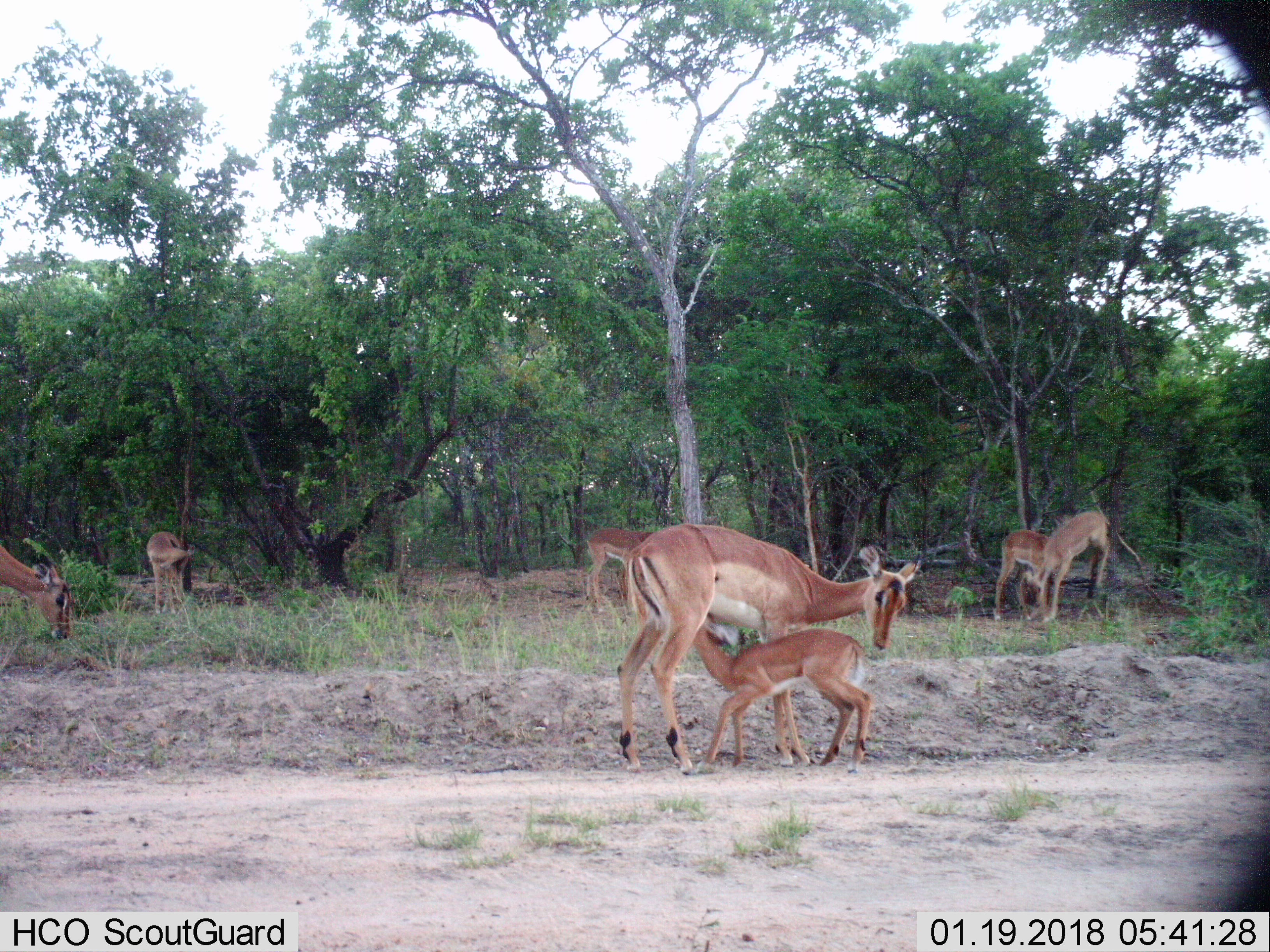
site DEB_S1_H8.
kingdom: Animalia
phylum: Chordata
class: Mammalia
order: Artiodactyla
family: Bovidae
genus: Aepyceros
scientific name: Aepyceros melampus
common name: impala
Impala (Aepyceros melampus), count 7. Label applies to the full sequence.